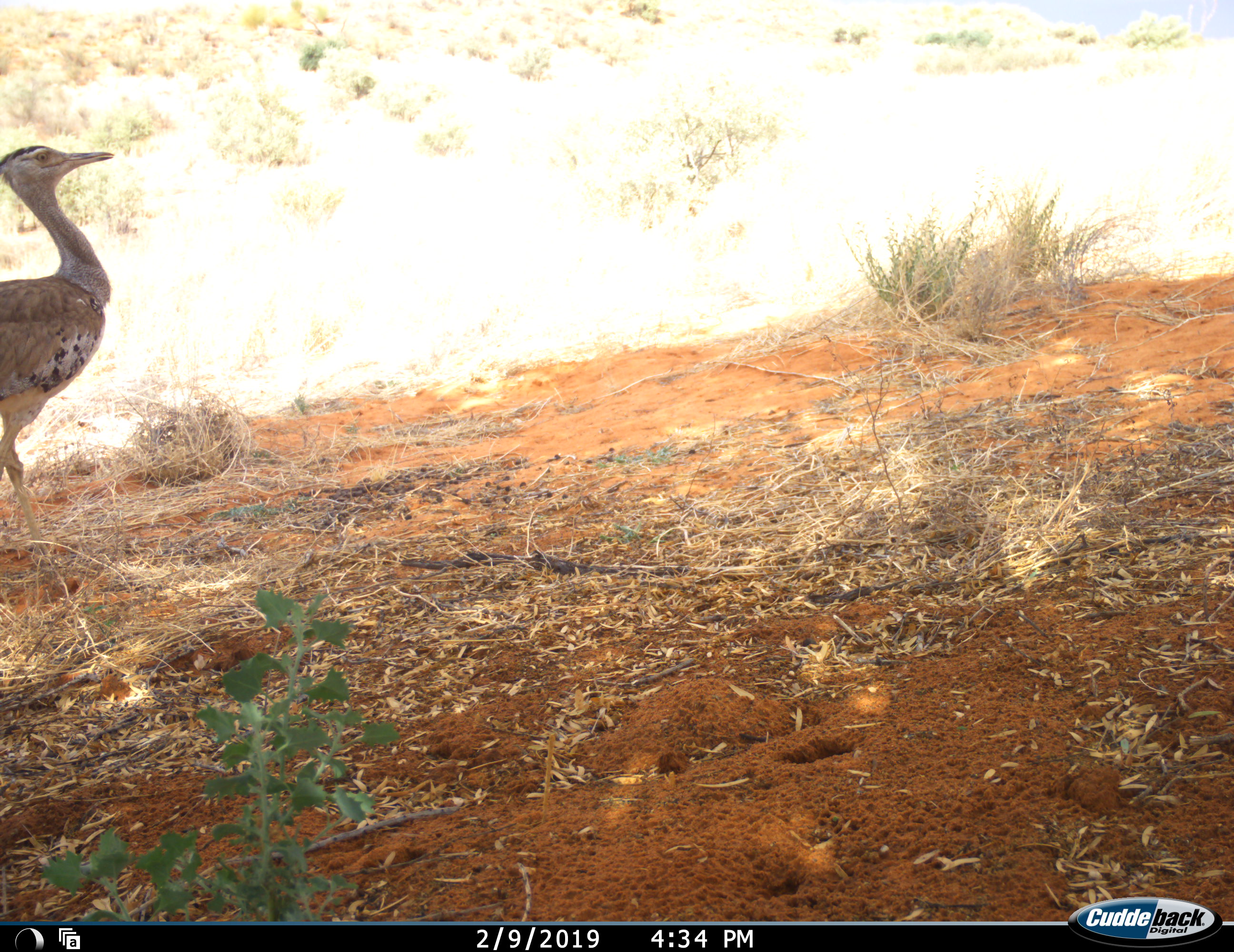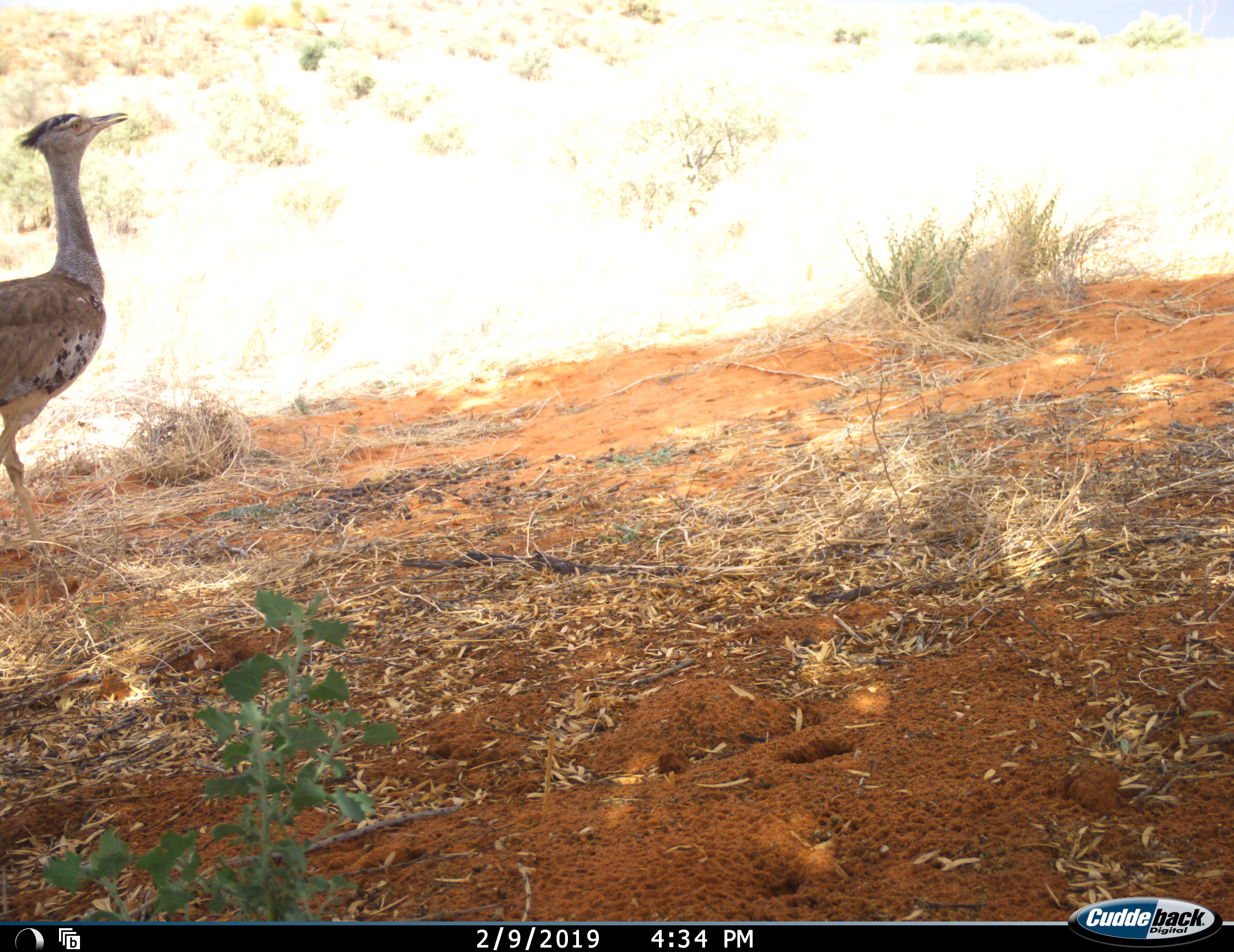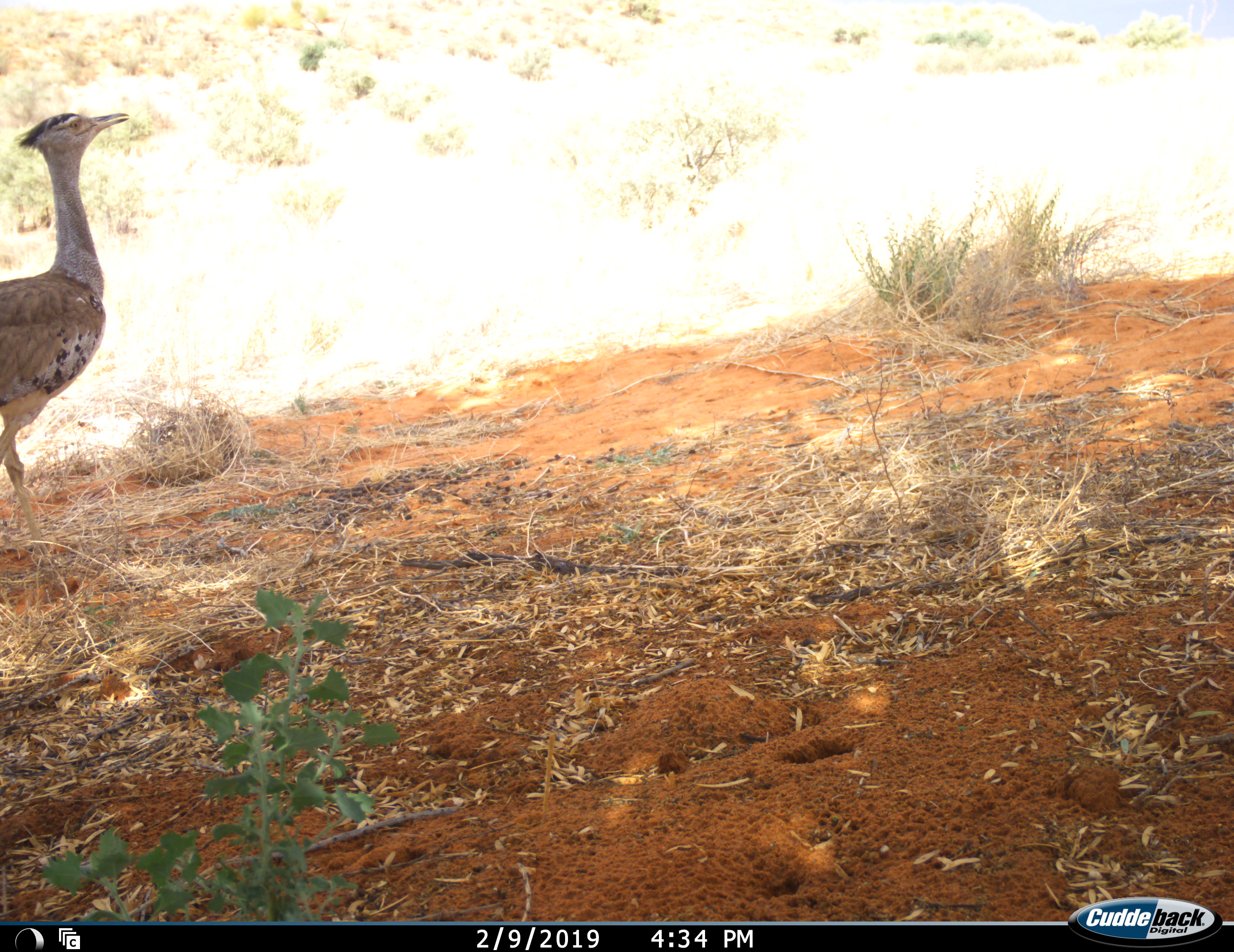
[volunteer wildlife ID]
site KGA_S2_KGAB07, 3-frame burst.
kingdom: Animalia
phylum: Chordata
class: Aves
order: Otidiformes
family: Otididae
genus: Ardeotis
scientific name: Ardeotis kori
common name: kori bustard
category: bustardkori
Bustardkori (kori bustard) (Ardeotis kori), count 1. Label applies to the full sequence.